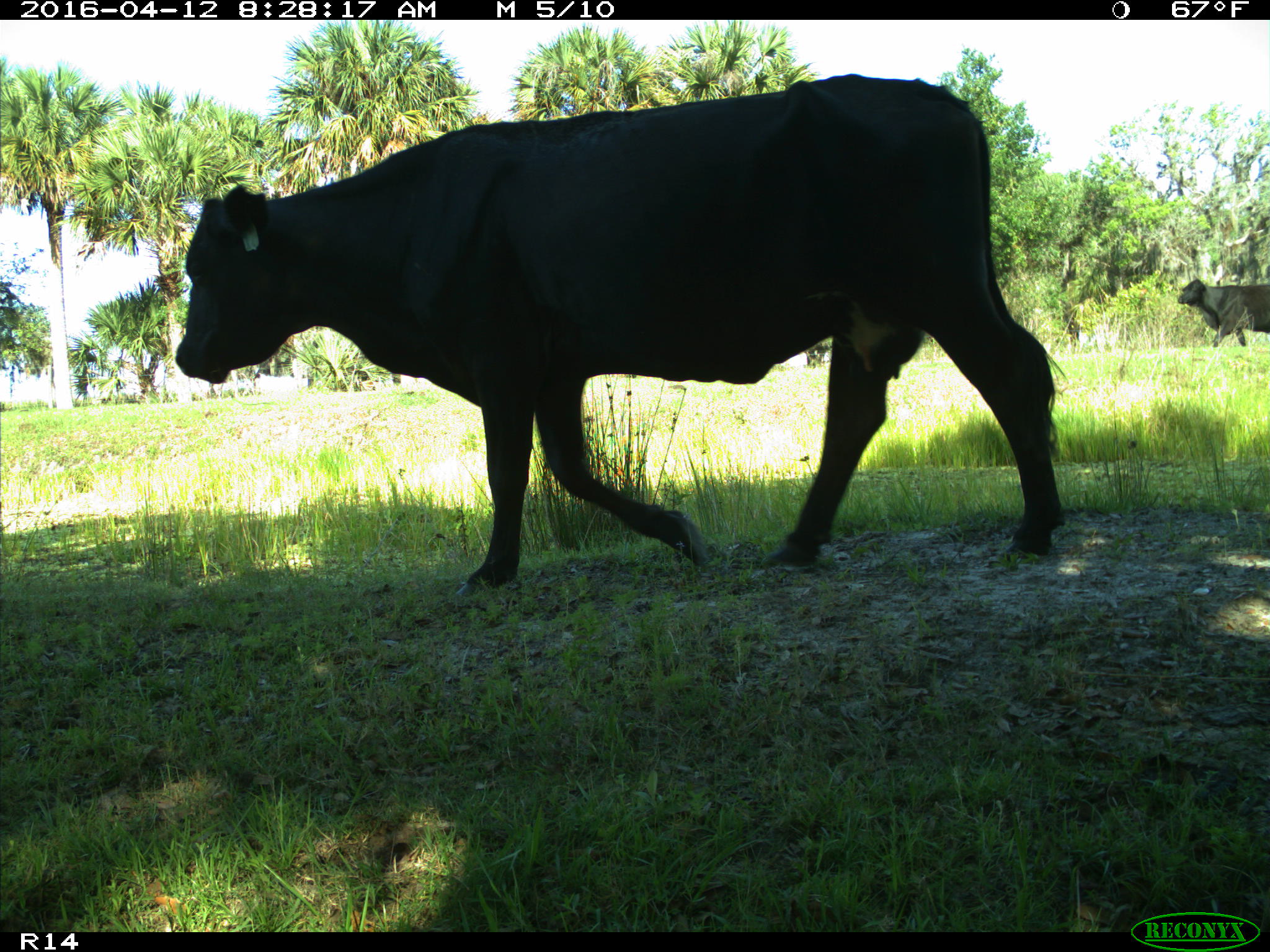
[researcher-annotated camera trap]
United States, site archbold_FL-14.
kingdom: Animalia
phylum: Chordata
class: Mammalia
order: Artiodactyla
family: Bovidae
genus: Bos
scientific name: Bos taurus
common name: domestic cow